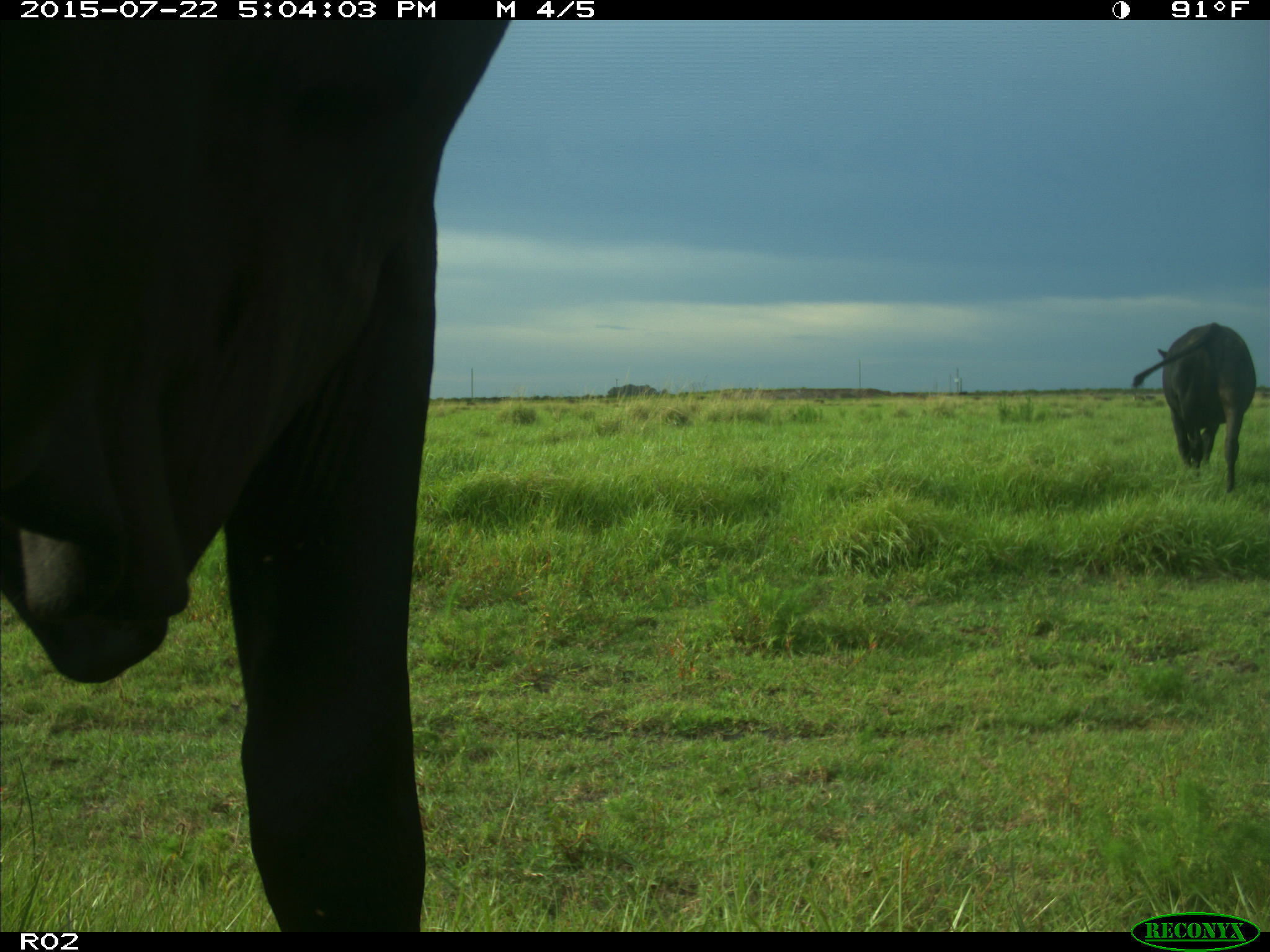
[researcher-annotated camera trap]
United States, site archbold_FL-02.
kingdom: Animalia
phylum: Chordata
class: Mammalia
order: Artiodactyla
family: Bovidae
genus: Bos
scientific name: Bos taurus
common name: domestic cow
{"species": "Bos taurus (domestic cow)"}